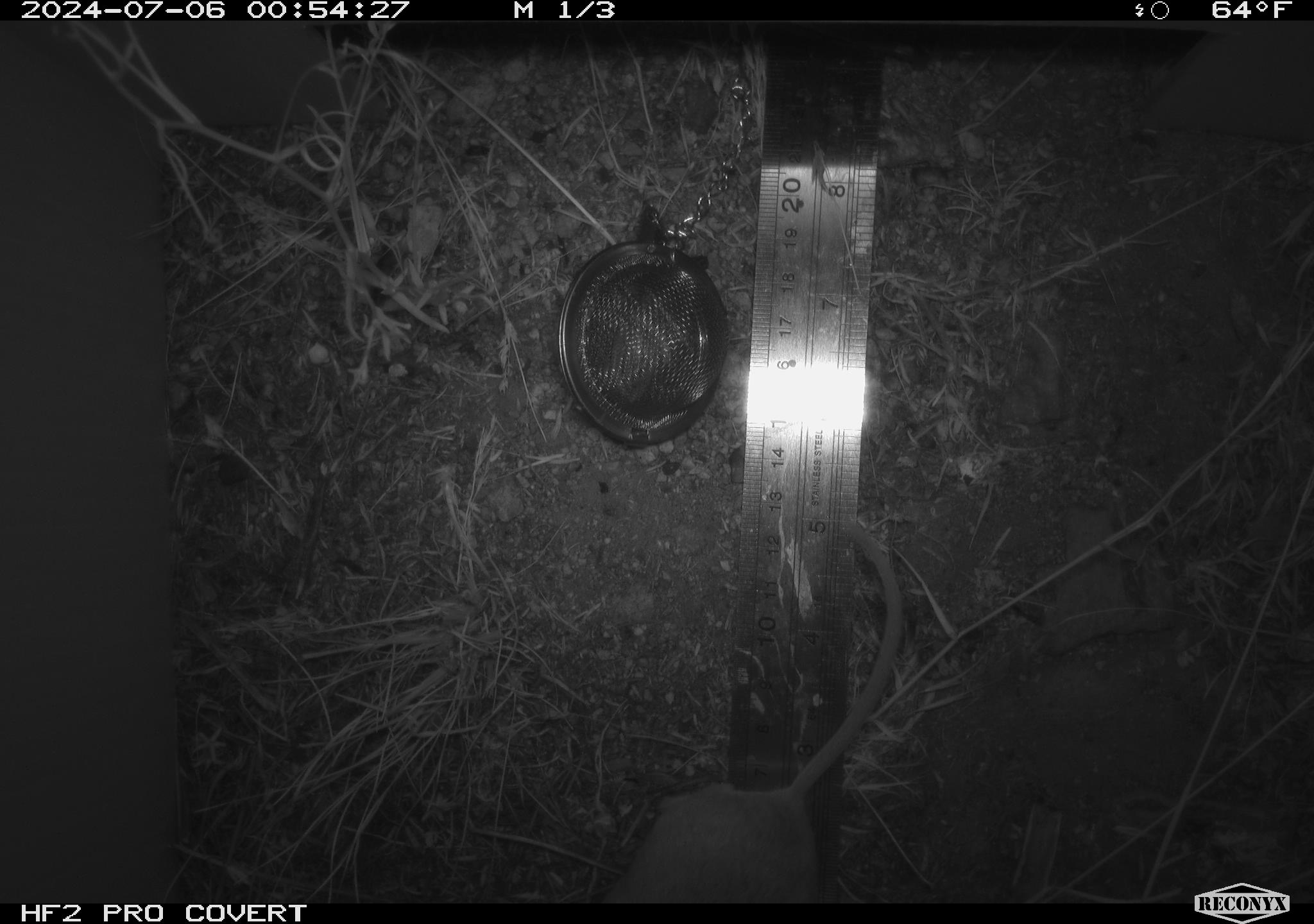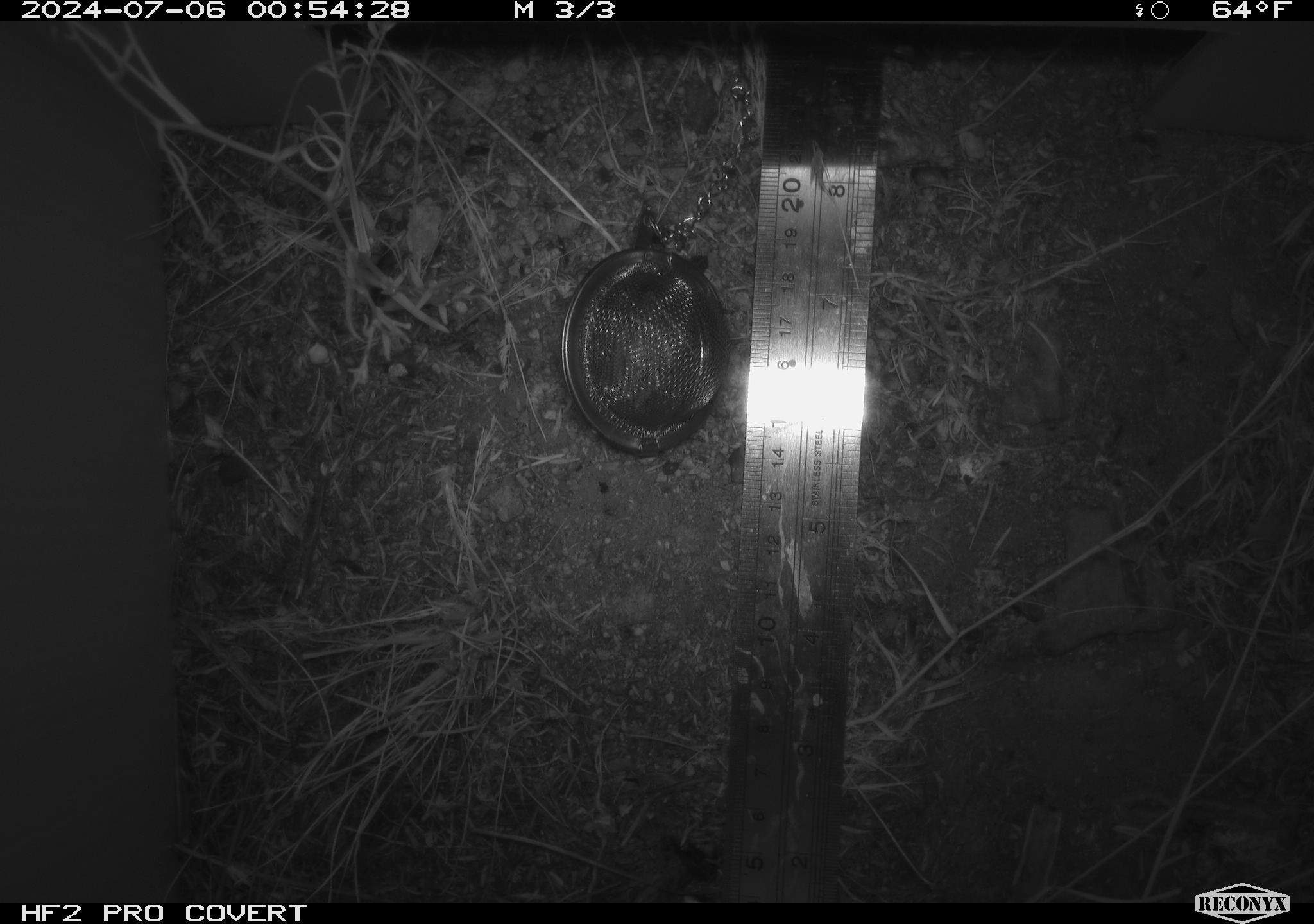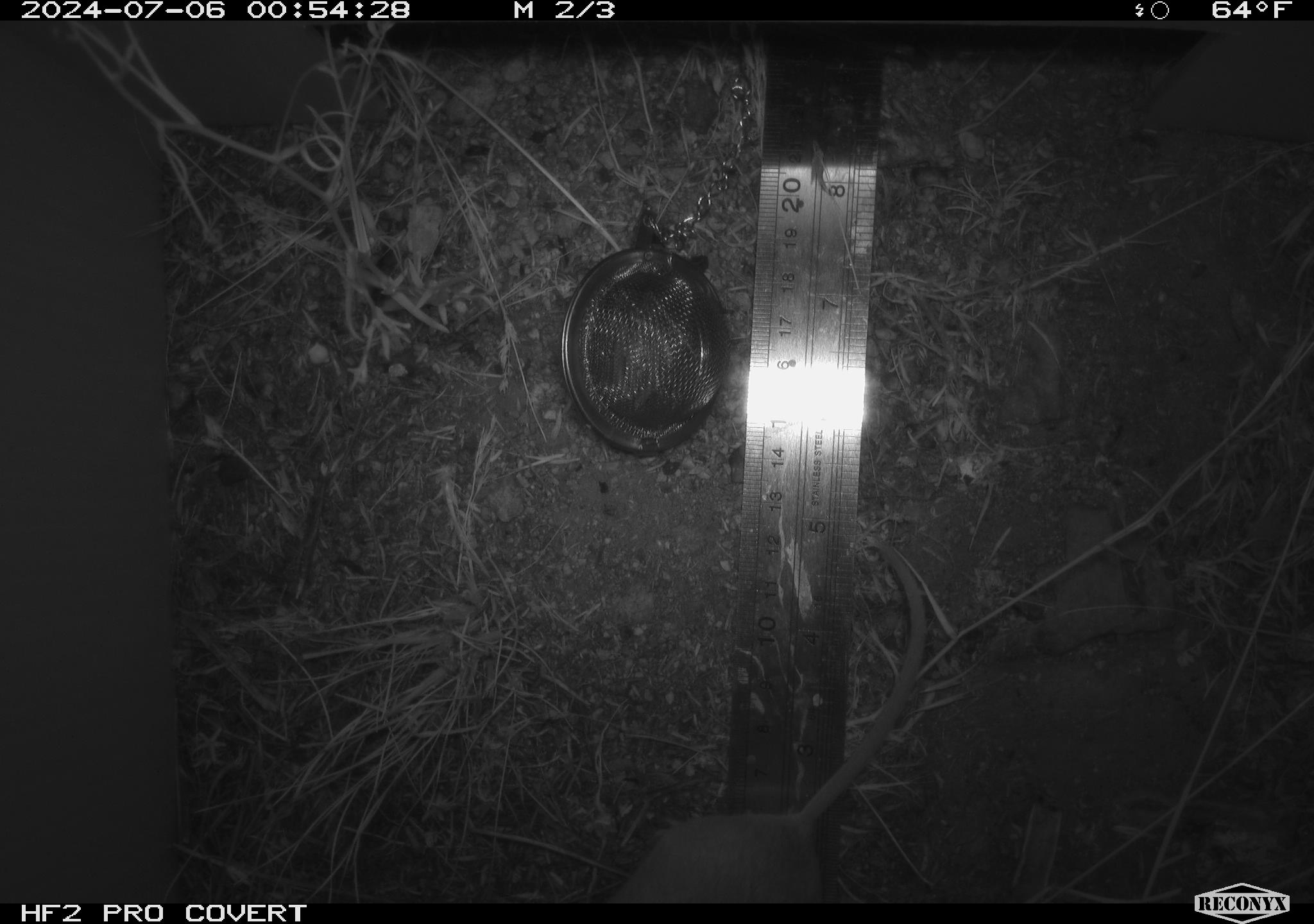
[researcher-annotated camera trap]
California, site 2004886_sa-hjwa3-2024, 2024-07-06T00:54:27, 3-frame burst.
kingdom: Animalia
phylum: Chordata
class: Mammalia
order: Rodentia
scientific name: Rodentia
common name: rodent